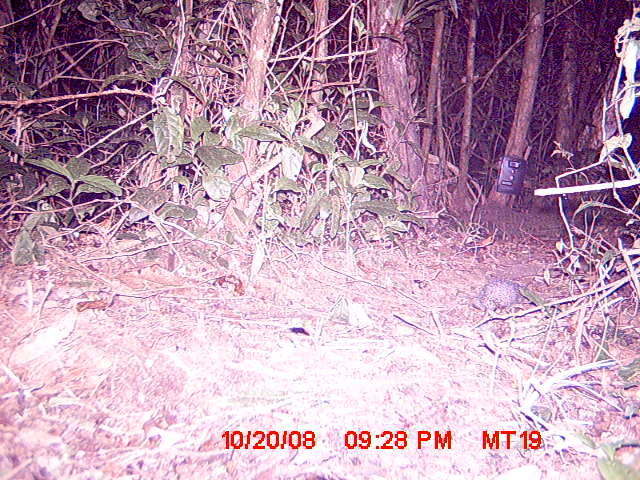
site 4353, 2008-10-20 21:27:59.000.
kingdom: Animalia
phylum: Chordata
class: Mammalia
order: Afrosoricida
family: Tenrecidae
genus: Setifer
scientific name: Setifer setosus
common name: greater hedgehog tenrec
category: setifer sp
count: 1